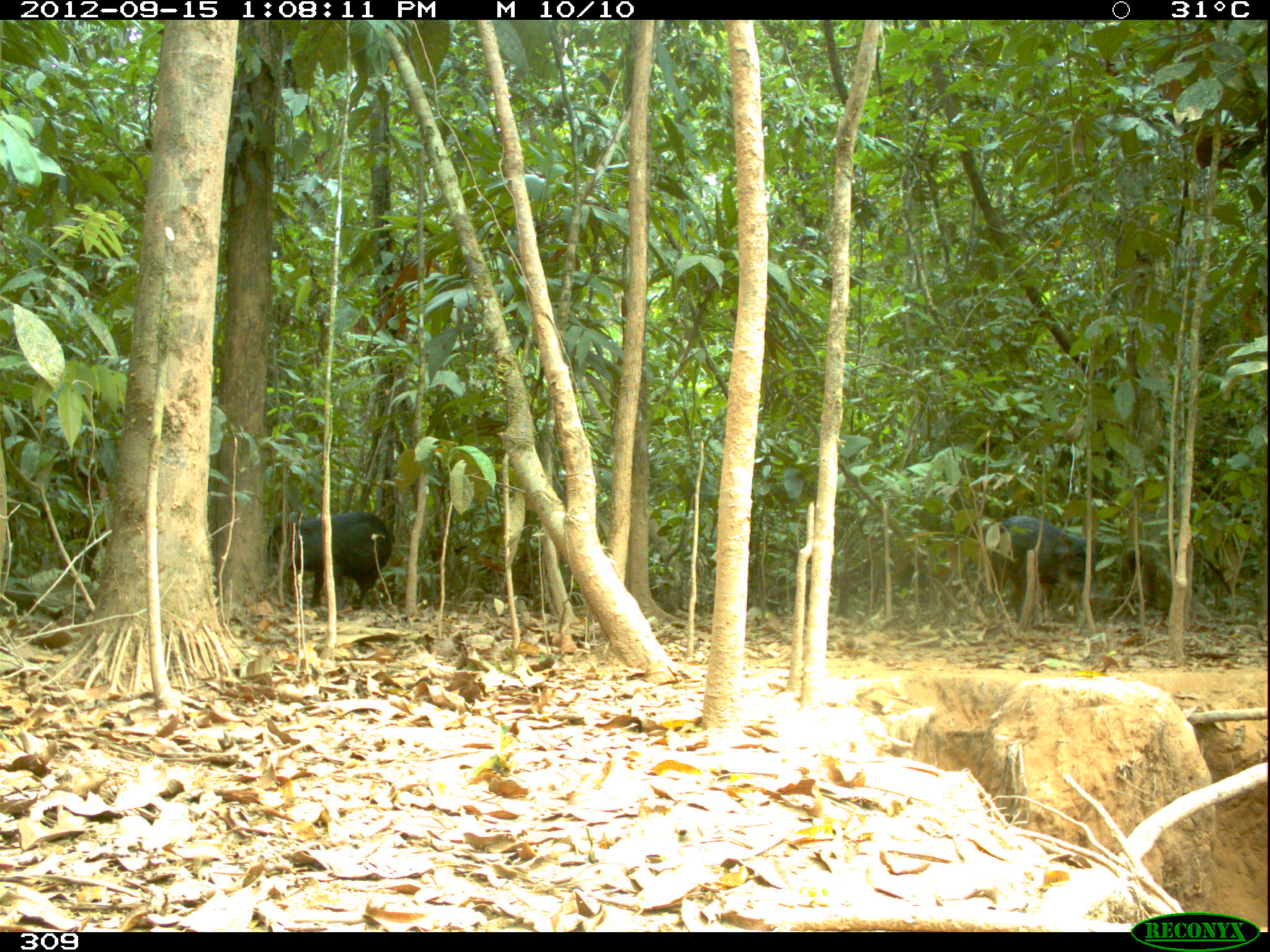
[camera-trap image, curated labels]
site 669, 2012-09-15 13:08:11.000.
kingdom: Animalia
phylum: Chordata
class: Mammalia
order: Artiodactyla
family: Tayassuidae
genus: Tayassu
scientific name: Tayassu pecari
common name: white-lipped peccary